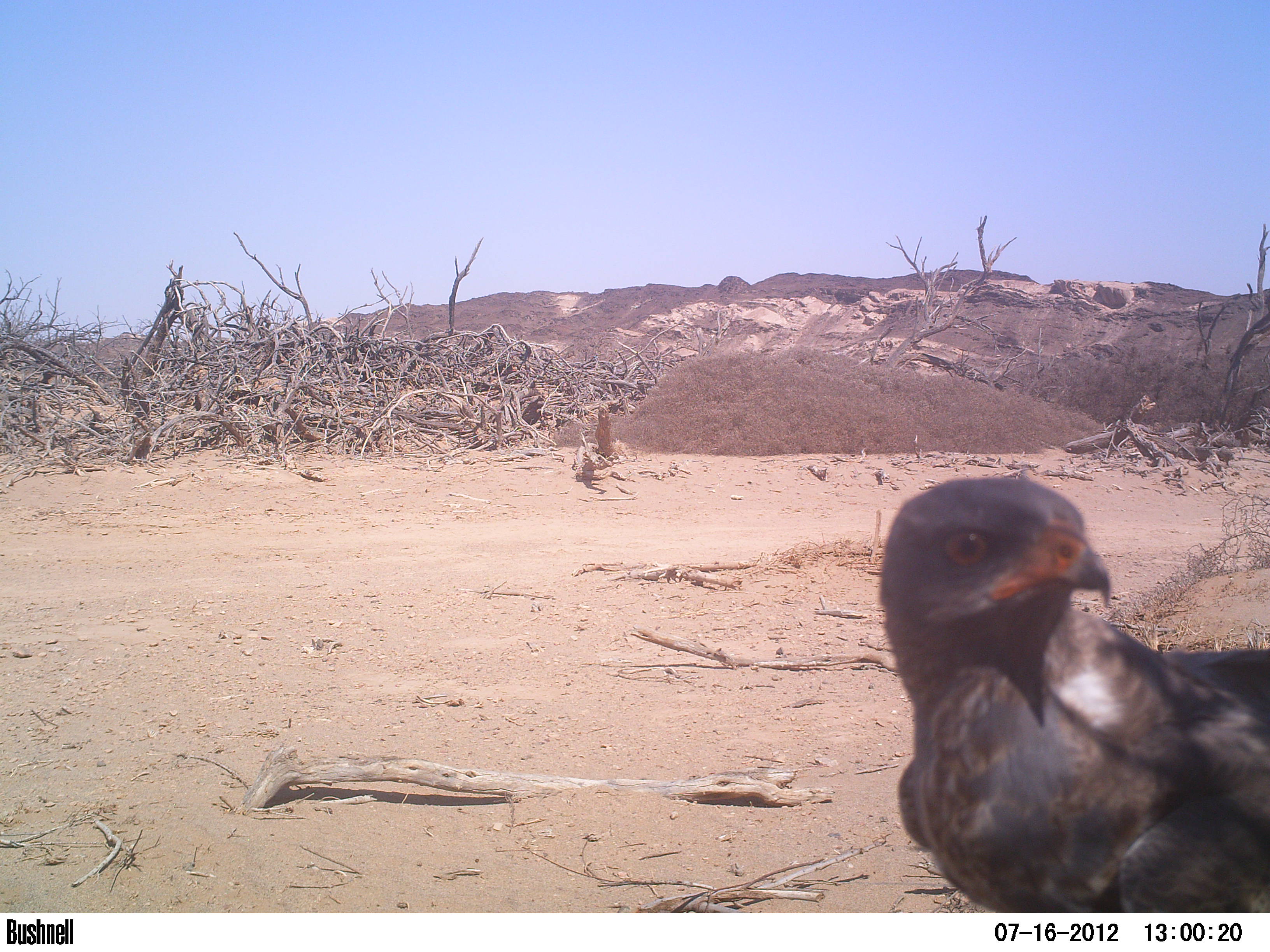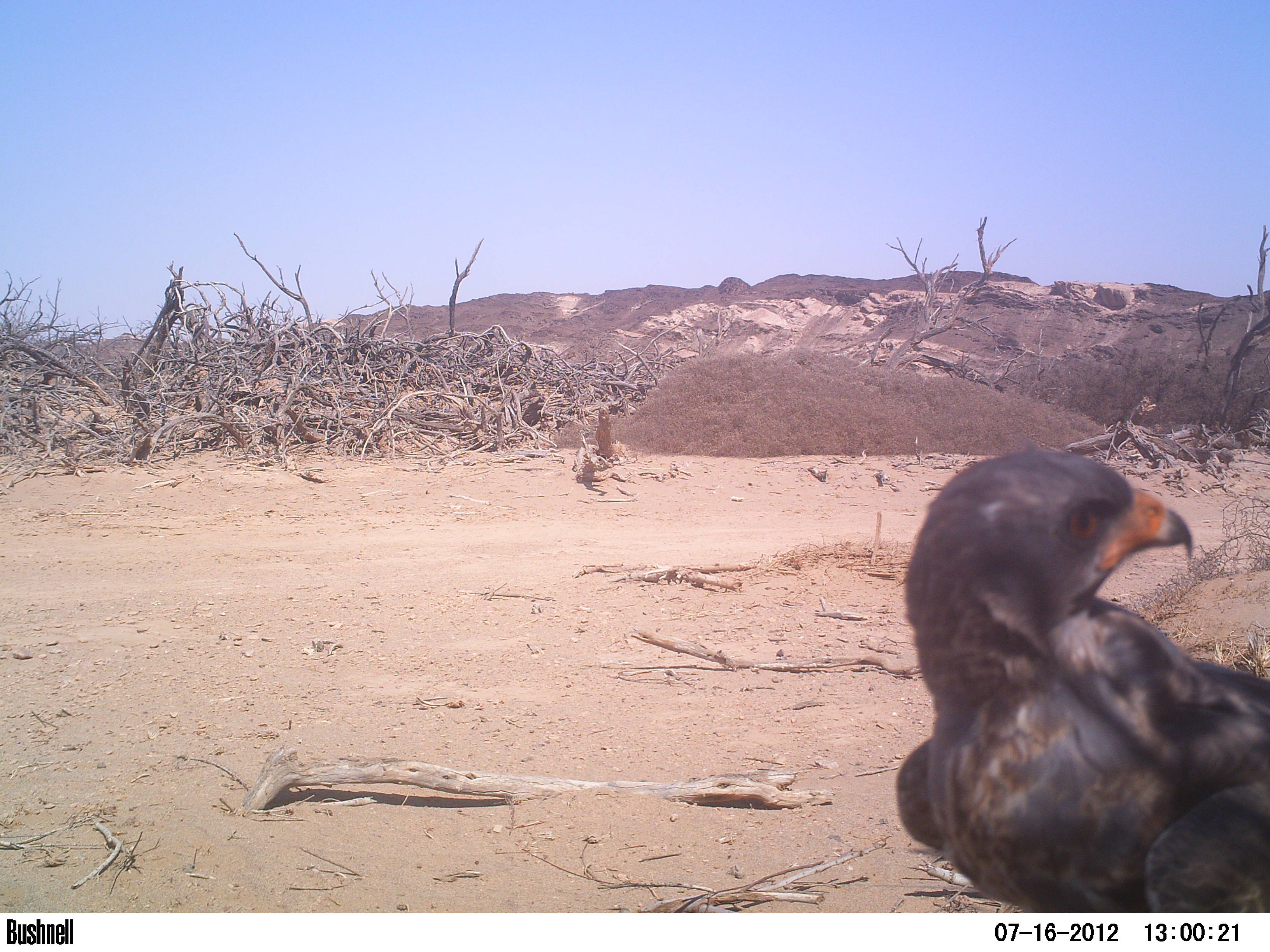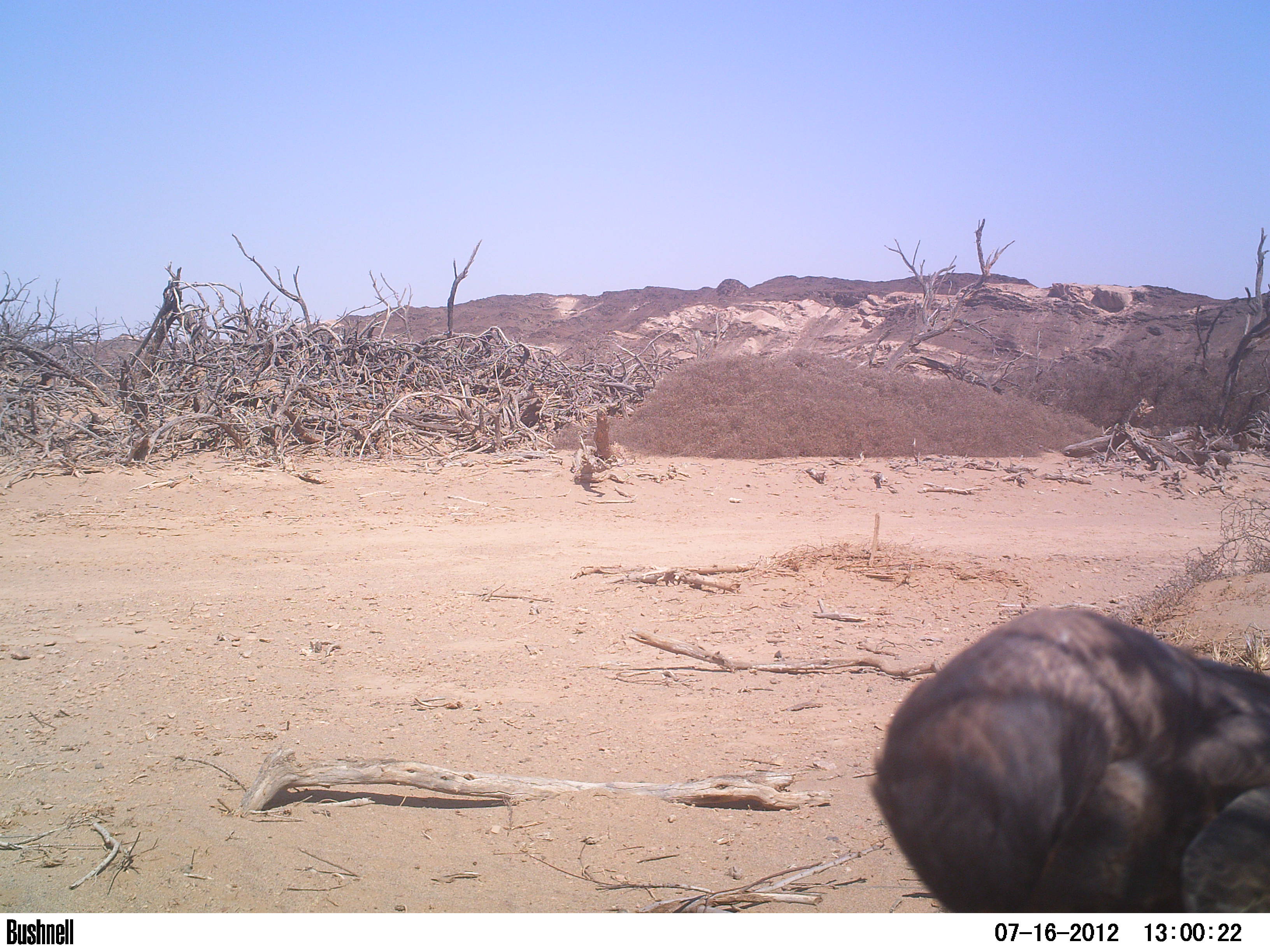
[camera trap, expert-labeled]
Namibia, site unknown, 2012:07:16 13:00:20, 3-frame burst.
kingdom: Animalia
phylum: Chordata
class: Aves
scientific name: Aves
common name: raptor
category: cn-raptors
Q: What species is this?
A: Cn-raptors (raptor) (Aves).